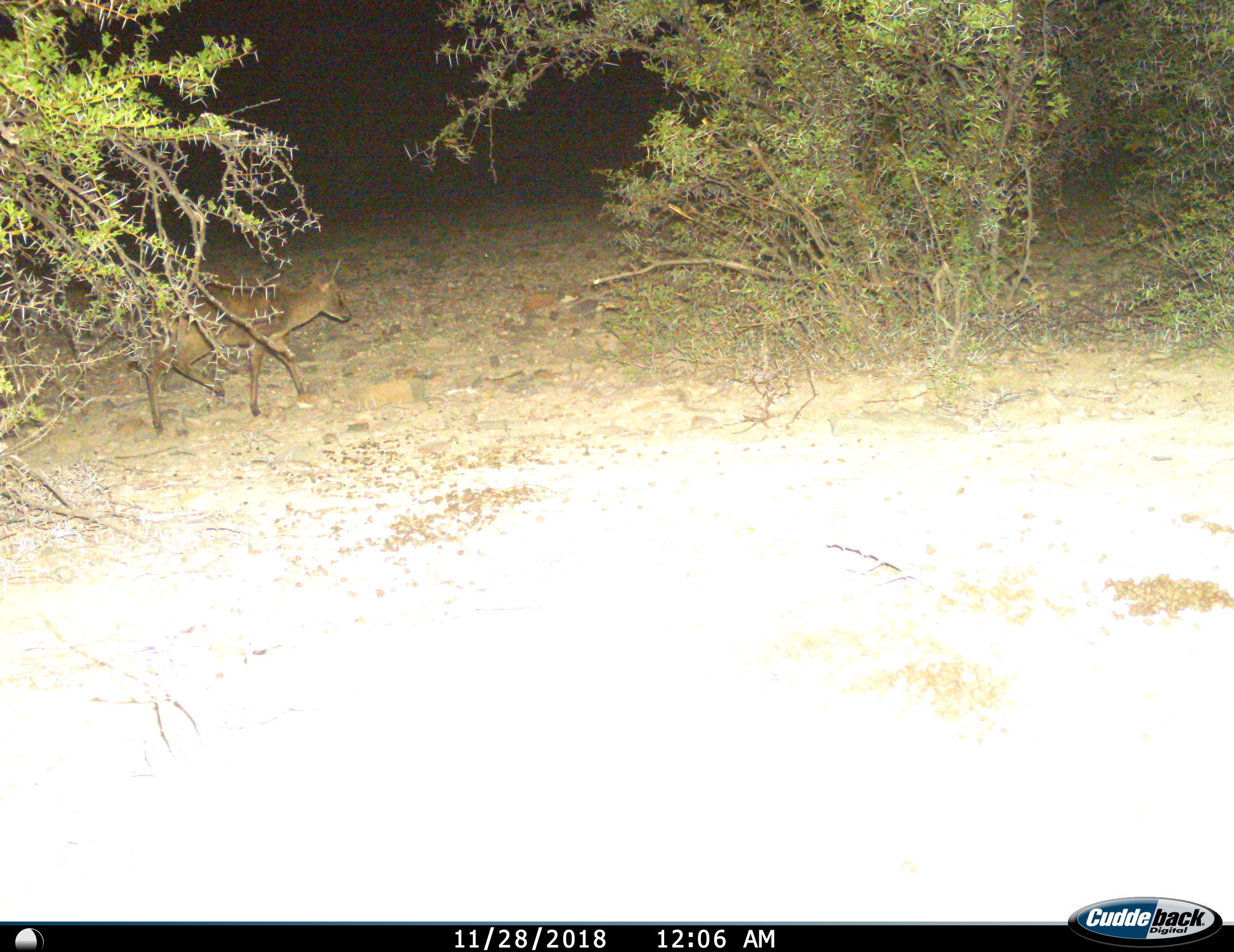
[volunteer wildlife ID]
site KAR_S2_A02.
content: unidentified animal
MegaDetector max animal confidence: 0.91